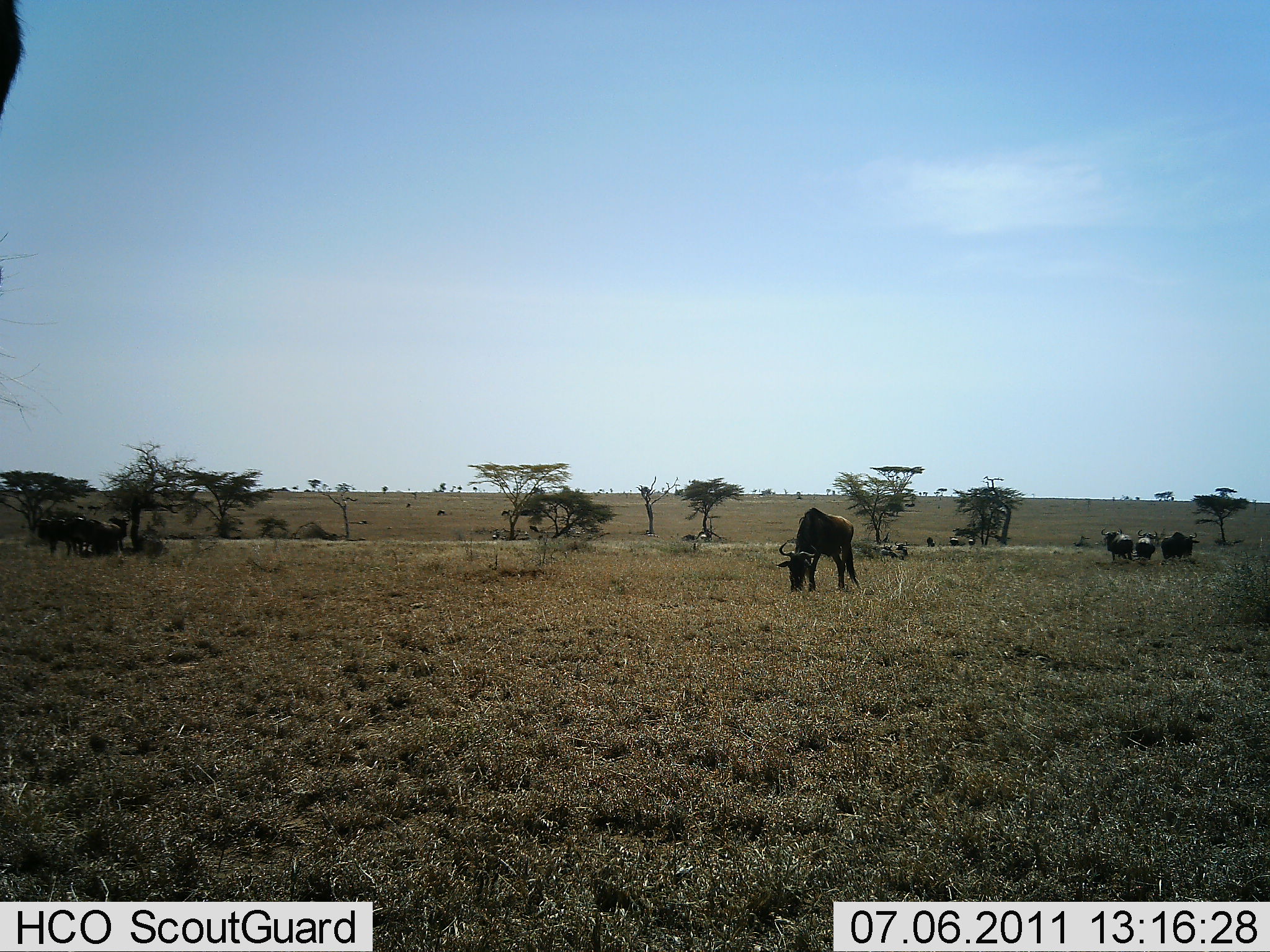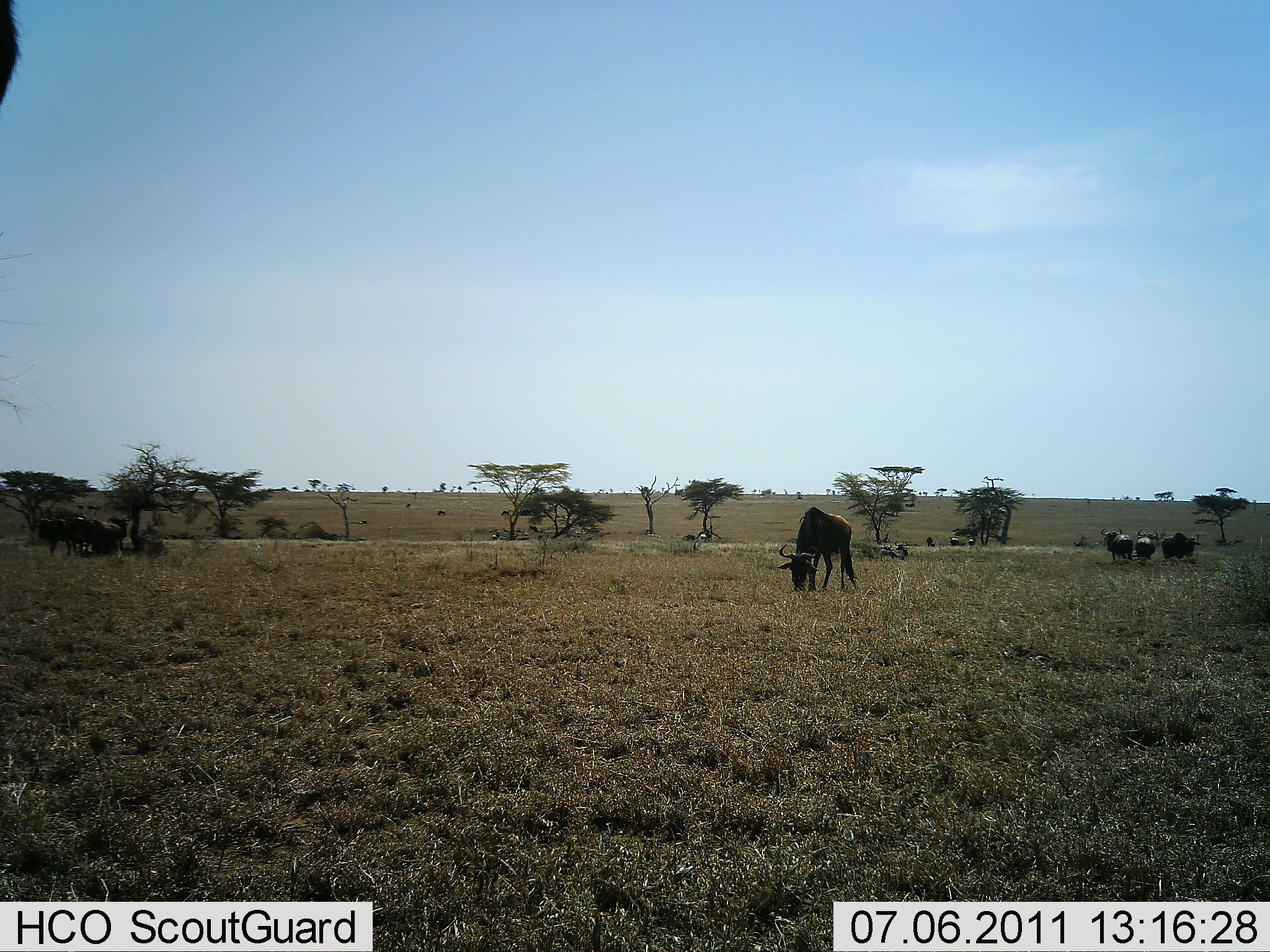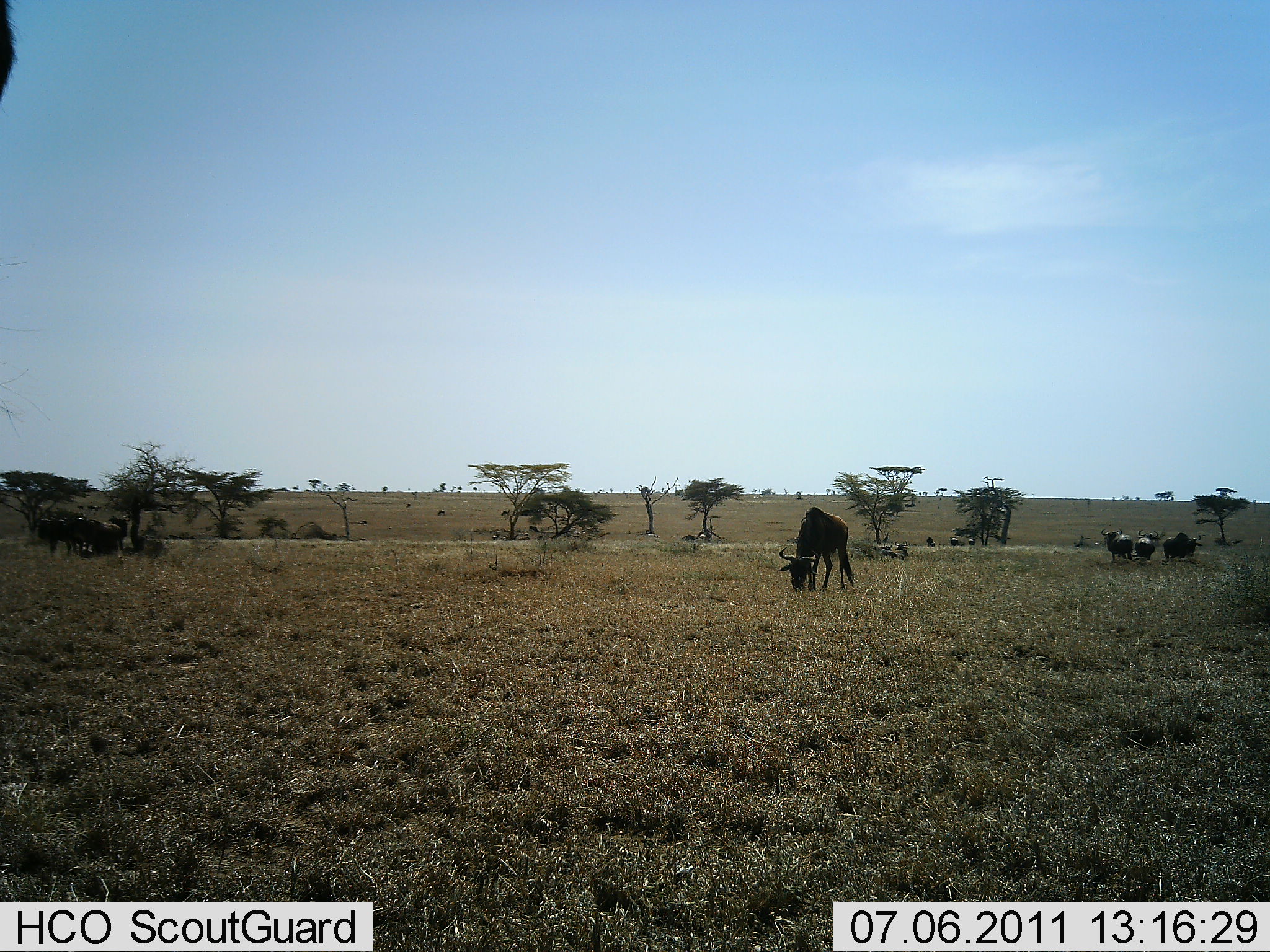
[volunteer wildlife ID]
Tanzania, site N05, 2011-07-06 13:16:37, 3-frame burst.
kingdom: Animalia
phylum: Chordata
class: Mammalia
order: Artiodactyla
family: Bovidae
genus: Connochaetes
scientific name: Connochaetes taurinus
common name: blue wildebeest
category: wildebeest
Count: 6.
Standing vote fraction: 62%.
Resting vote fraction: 31%.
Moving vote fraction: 8%.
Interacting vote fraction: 0%.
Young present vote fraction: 0%.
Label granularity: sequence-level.